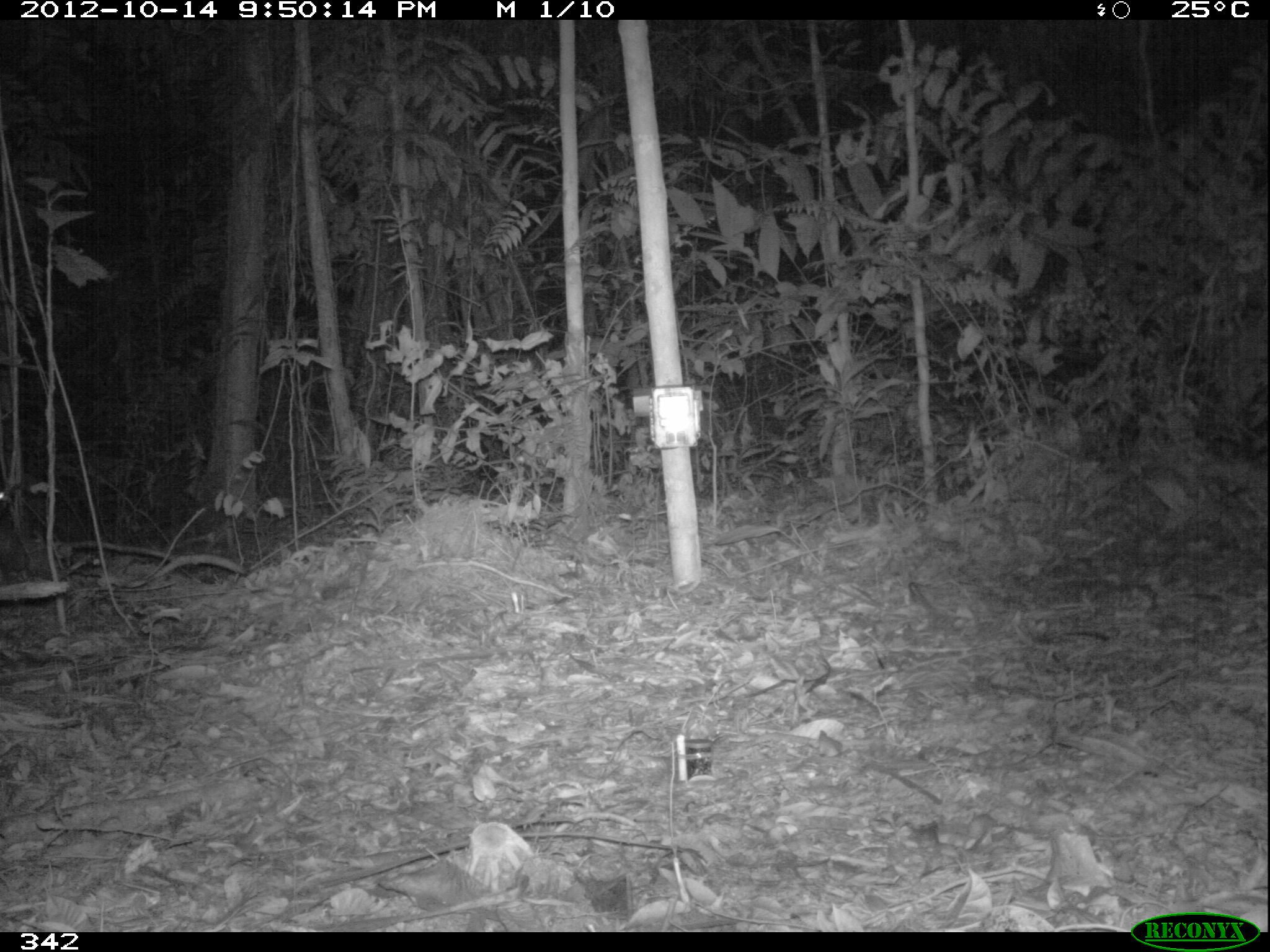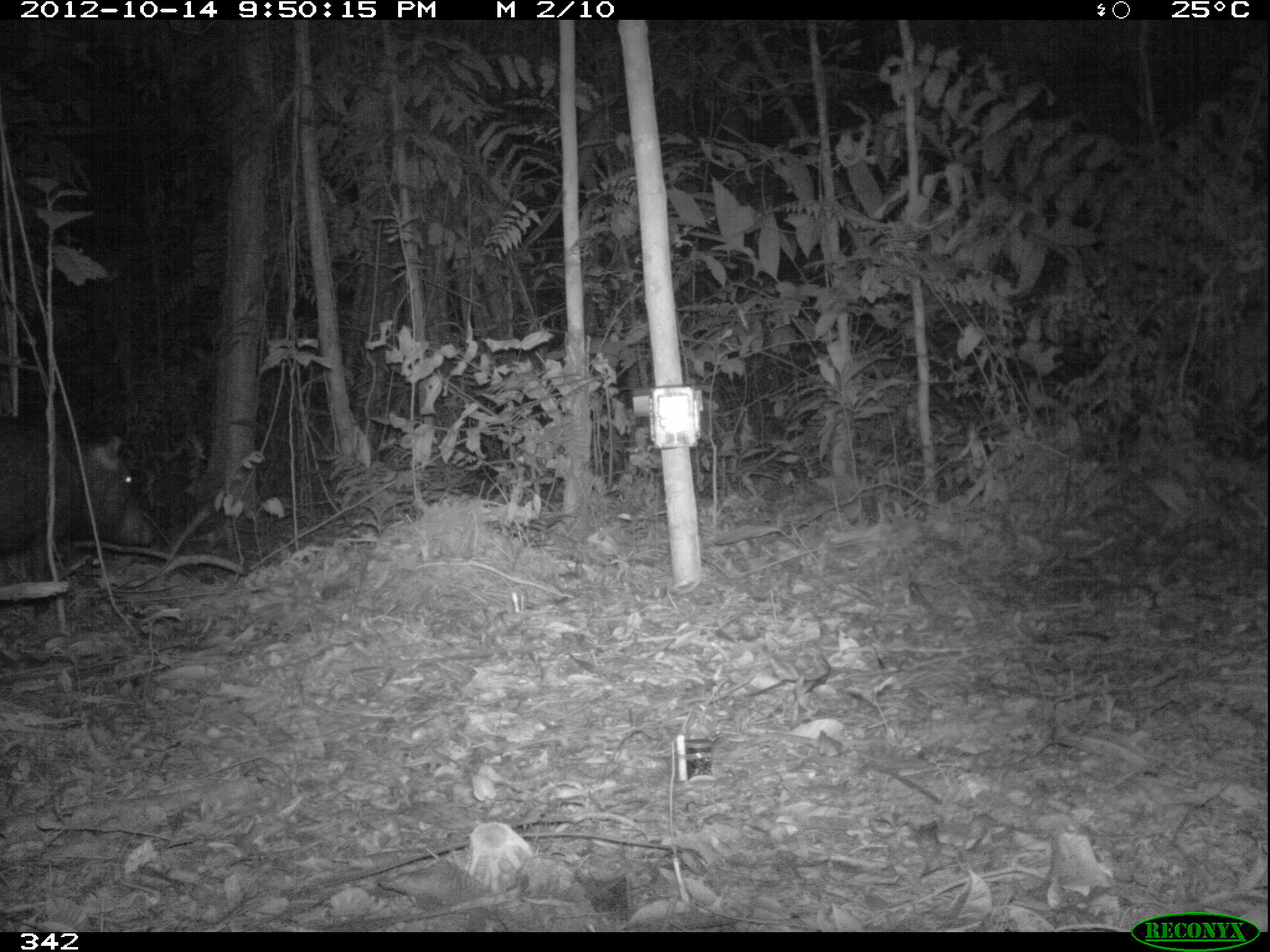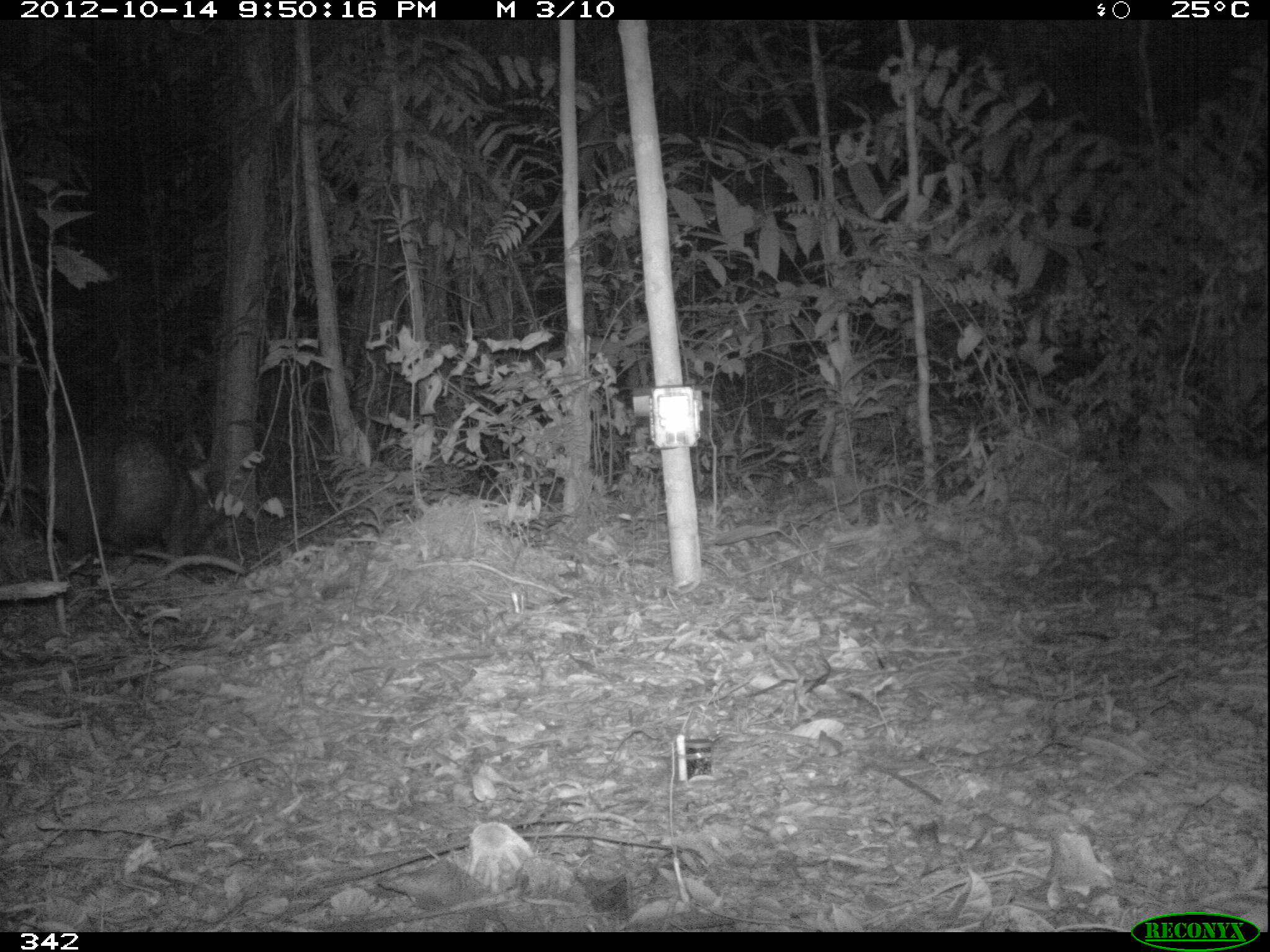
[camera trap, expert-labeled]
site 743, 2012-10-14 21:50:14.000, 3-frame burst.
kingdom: Animalia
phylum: Chordata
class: Mammalia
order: Artiodactyla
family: Tayassuidae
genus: Tayassu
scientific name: Tayassu pecari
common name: white-lipped peccary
Tayassu pecari (white-lipped peccary).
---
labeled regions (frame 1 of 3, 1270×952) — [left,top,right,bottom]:
tayassu pecari: [0,462,30,576]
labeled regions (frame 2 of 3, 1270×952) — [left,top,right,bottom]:
tayassu pecari: [0,415,154,613]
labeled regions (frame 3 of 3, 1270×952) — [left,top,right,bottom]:
tayassu pecari: [33,438,214,565]